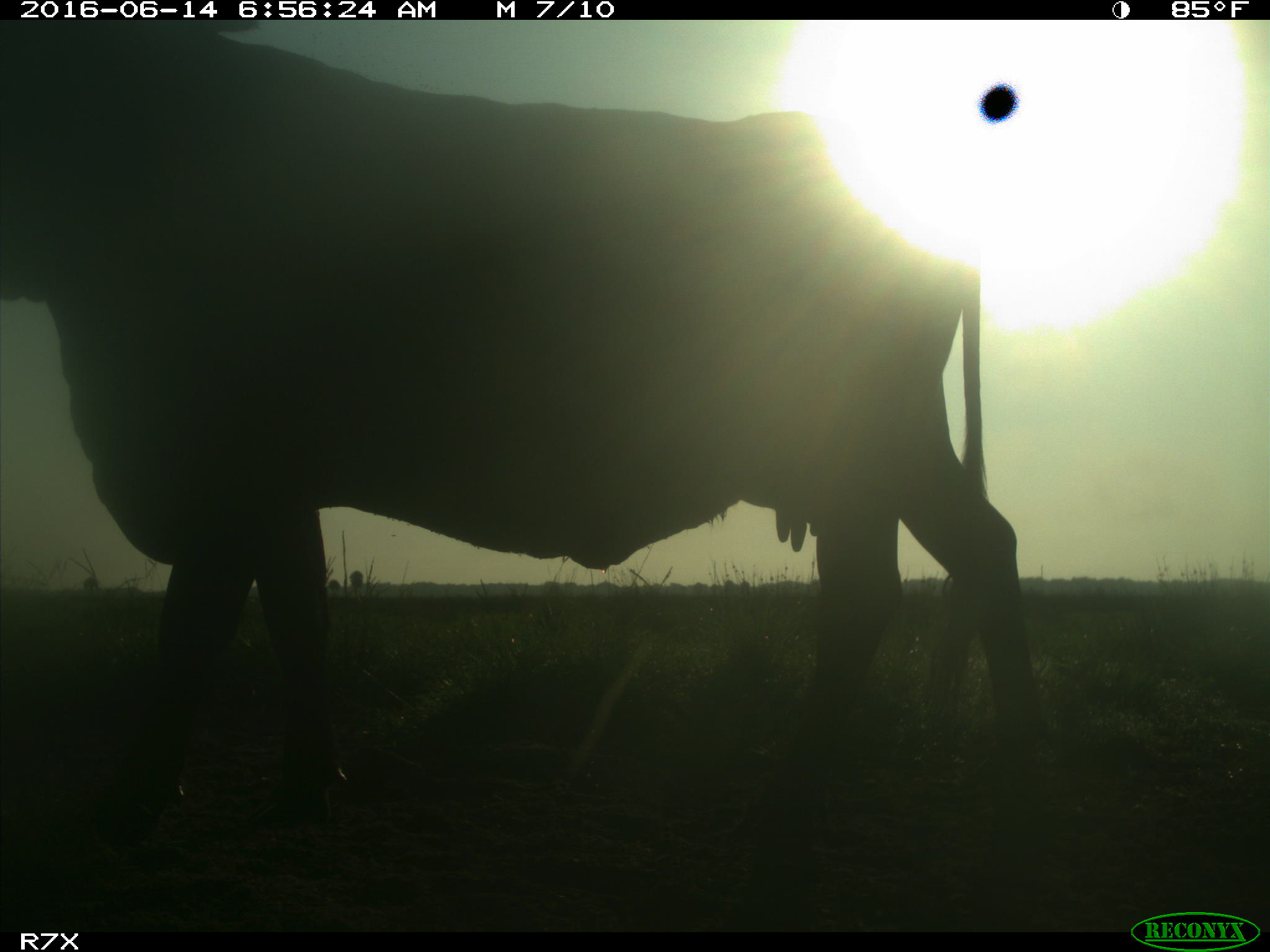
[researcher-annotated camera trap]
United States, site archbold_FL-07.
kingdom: Animalia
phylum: Chordata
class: Mammalia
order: Artiodactyla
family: Bovidae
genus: Bos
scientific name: Bos taurus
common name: domestic cow